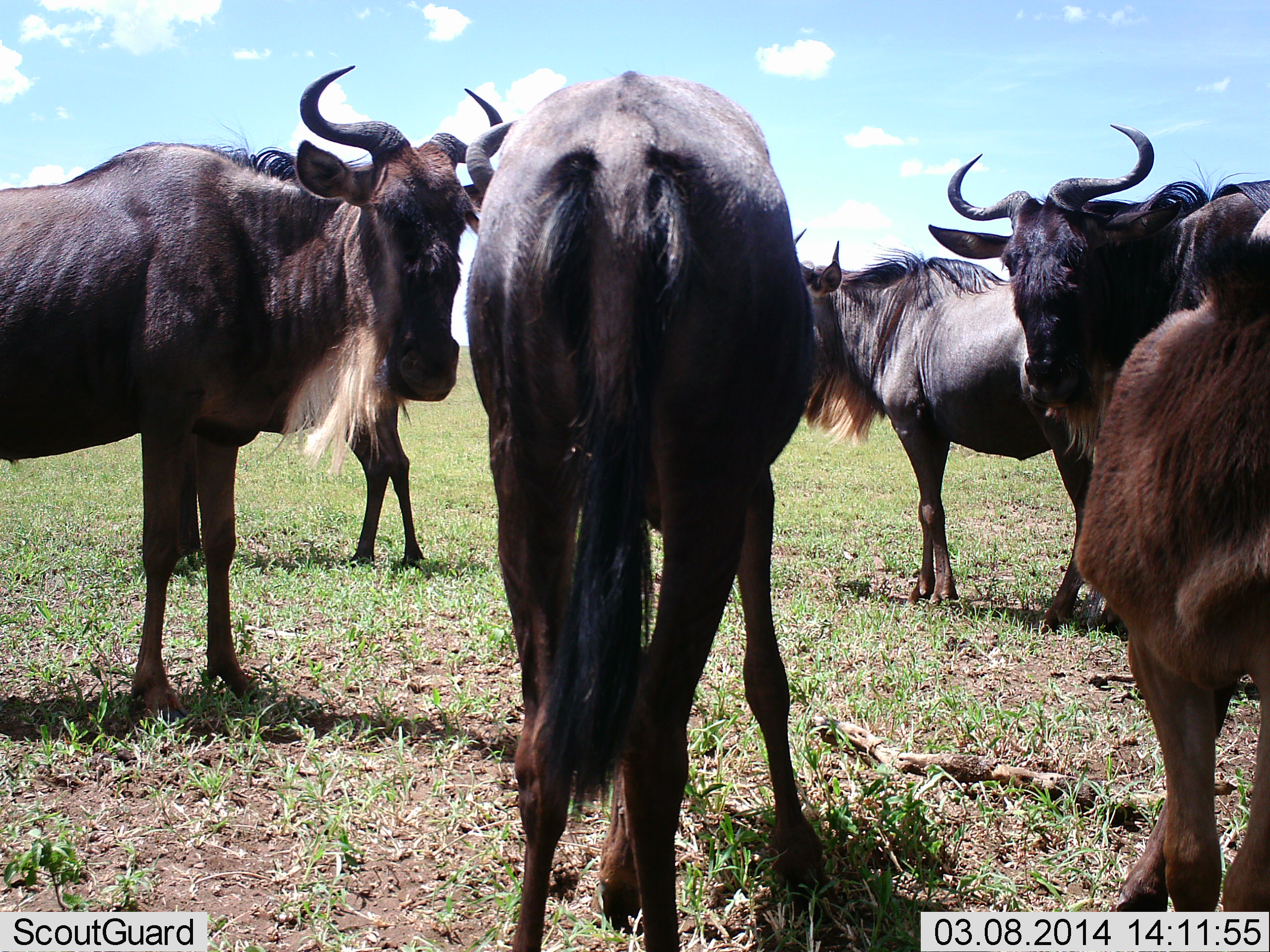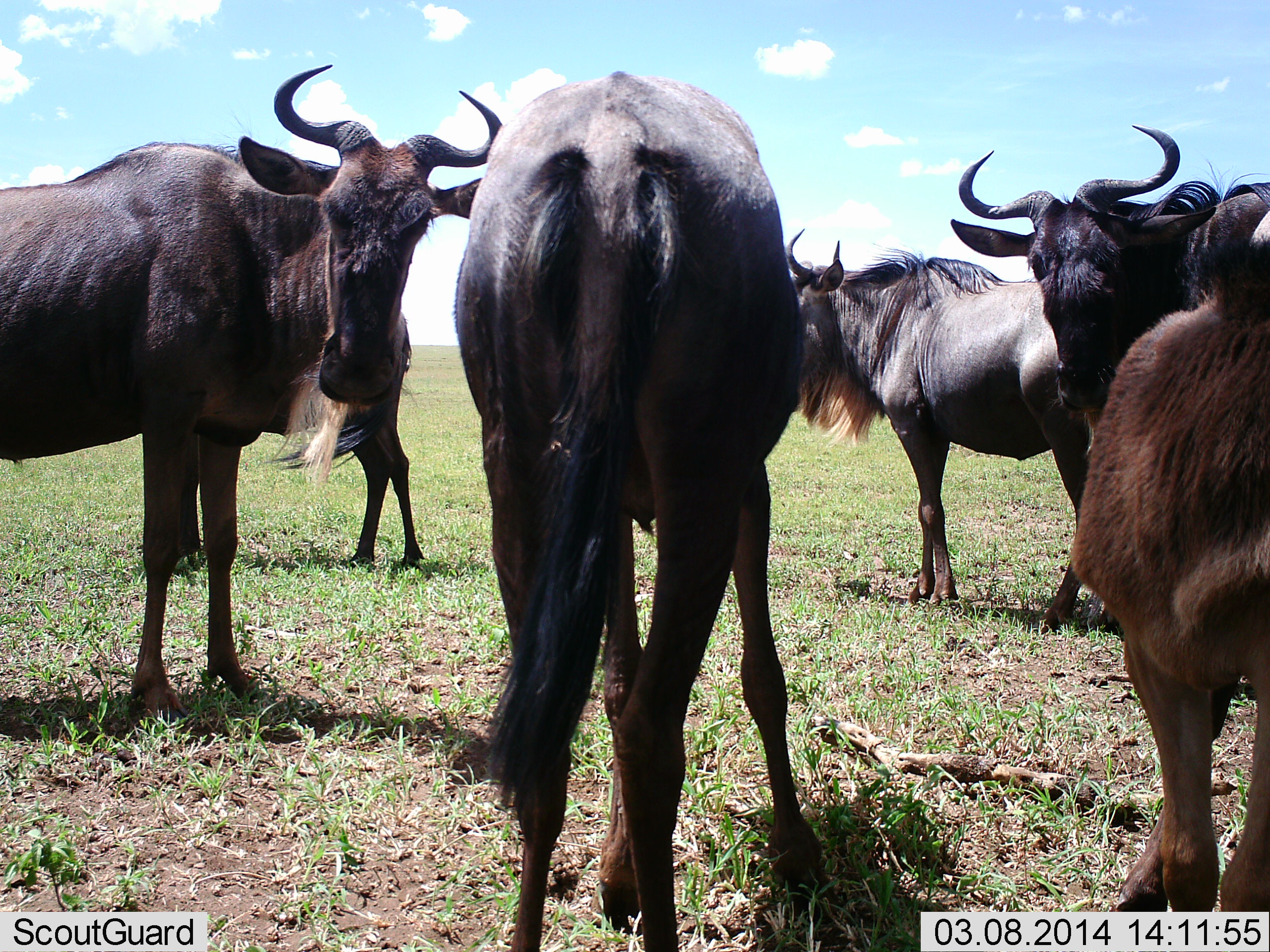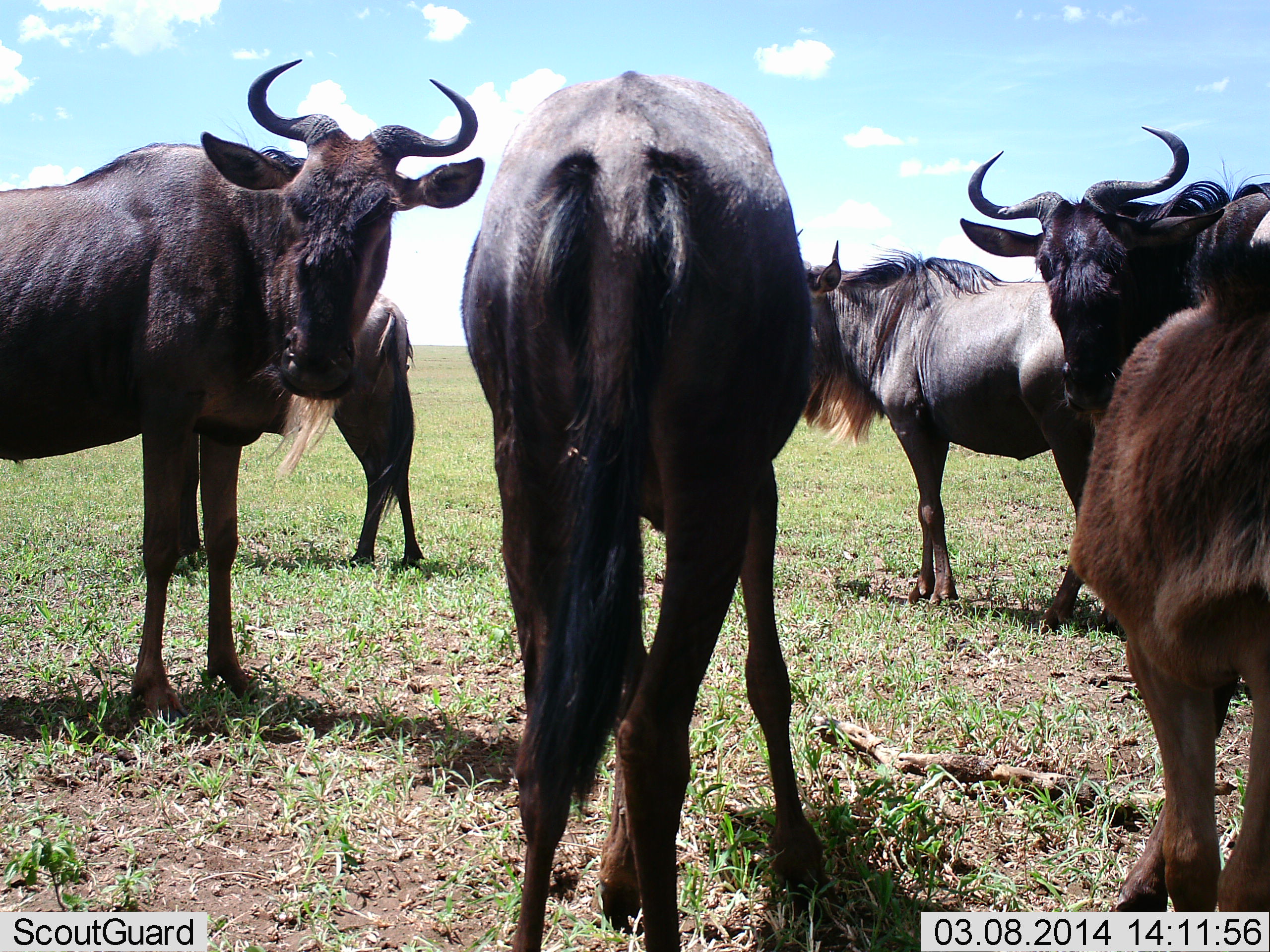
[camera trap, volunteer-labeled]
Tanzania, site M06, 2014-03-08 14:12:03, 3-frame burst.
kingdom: Animalia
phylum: Chordata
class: Mammalia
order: Artiodactyla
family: Bovidae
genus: Connochaetes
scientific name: Connochaetes taurinus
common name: blue wildebeest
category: wildebeest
Wildebeest (blue wildebeest) (Connochaetes taurinus), count 6. Behavior (volunteer vote fractions): standing 91%, resting 9%, moving 0%, interacting 0%. Young present (vote fraction): 27%. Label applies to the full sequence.